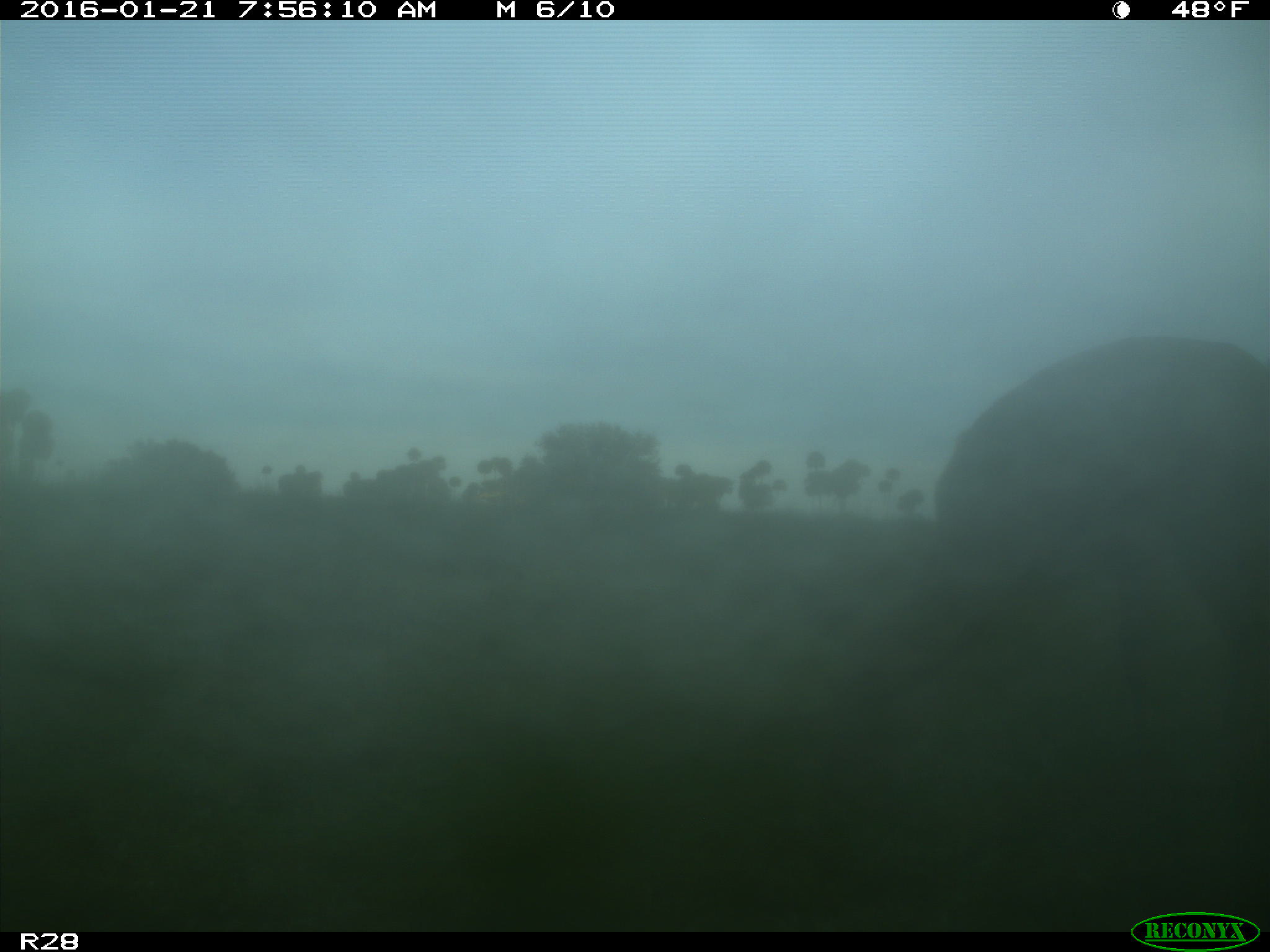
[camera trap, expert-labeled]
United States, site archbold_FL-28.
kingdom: Animalia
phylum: Chordata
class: Mammalia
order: Artiodactyla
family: Cervidae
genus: Odocoileus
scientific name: Odocoileus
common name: deer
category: unidentified deer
Unidentified deer (deer) (Odocoileus).